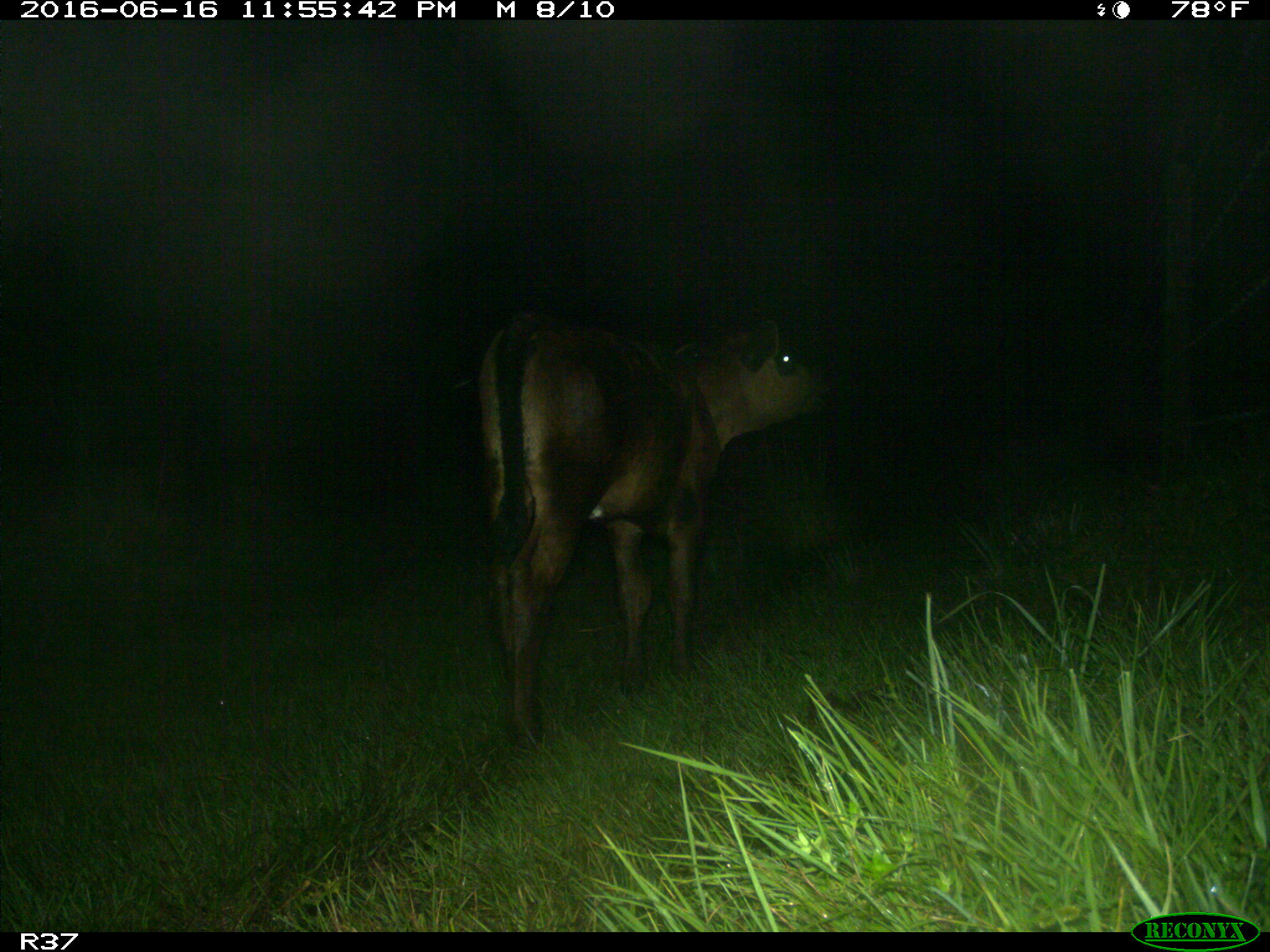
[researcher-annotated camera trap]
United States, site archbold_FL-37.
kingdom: Animalia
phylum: Chordata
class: Mammalia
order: Artiodactyla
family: Bovidae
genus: Bos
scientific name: Bos taurus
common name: domestic cow